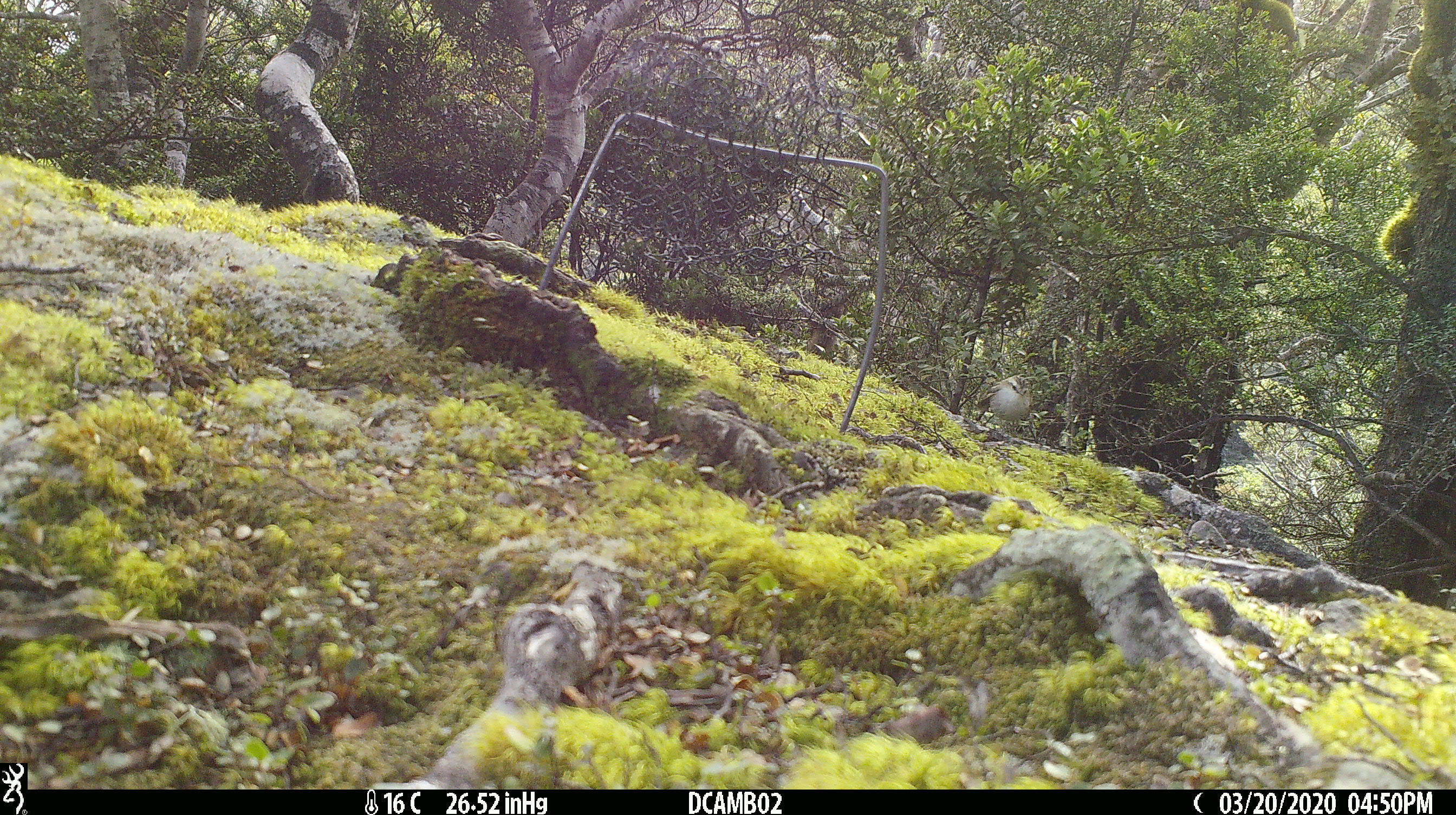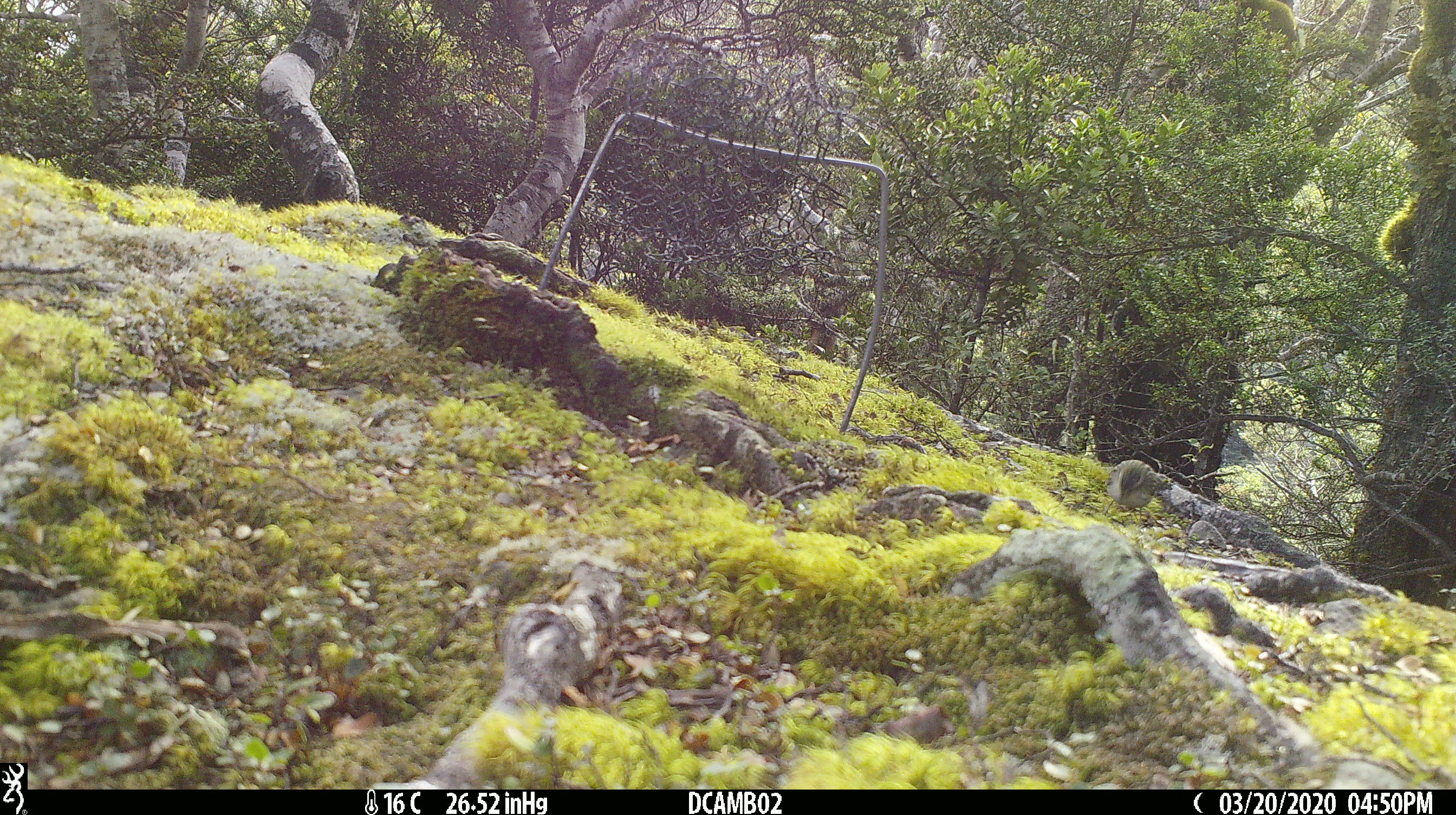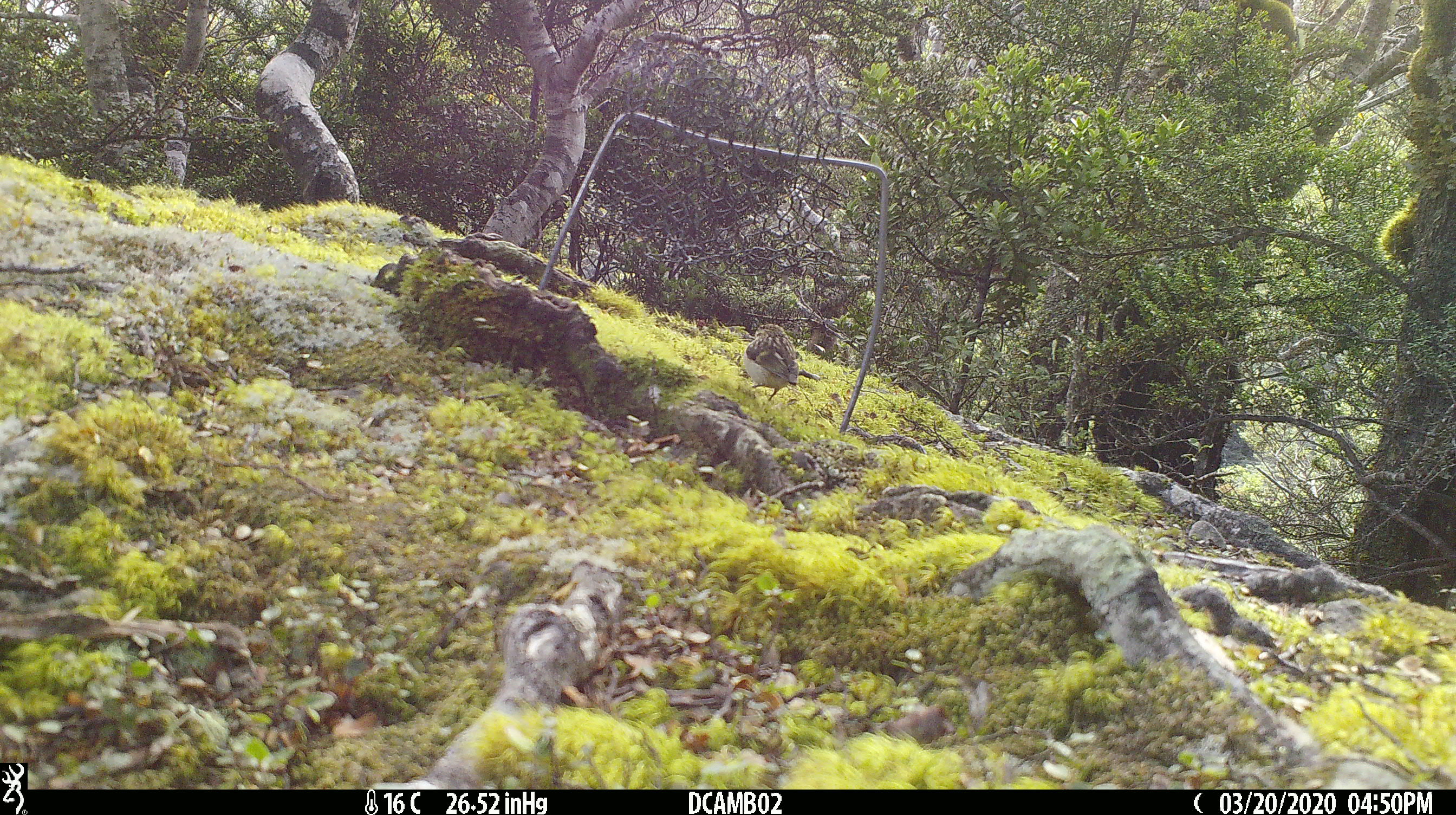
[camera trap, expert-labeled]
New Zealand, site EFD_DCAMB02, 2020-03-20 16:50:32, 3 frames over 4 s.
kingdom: Animalia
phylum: Chordata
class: Aves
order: Passeriformes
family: Acanthisittidae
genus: Acanthisitta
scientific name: Acanthisitta chloris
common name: rifleman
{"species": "rifleman (Acanthisitta chloris)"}